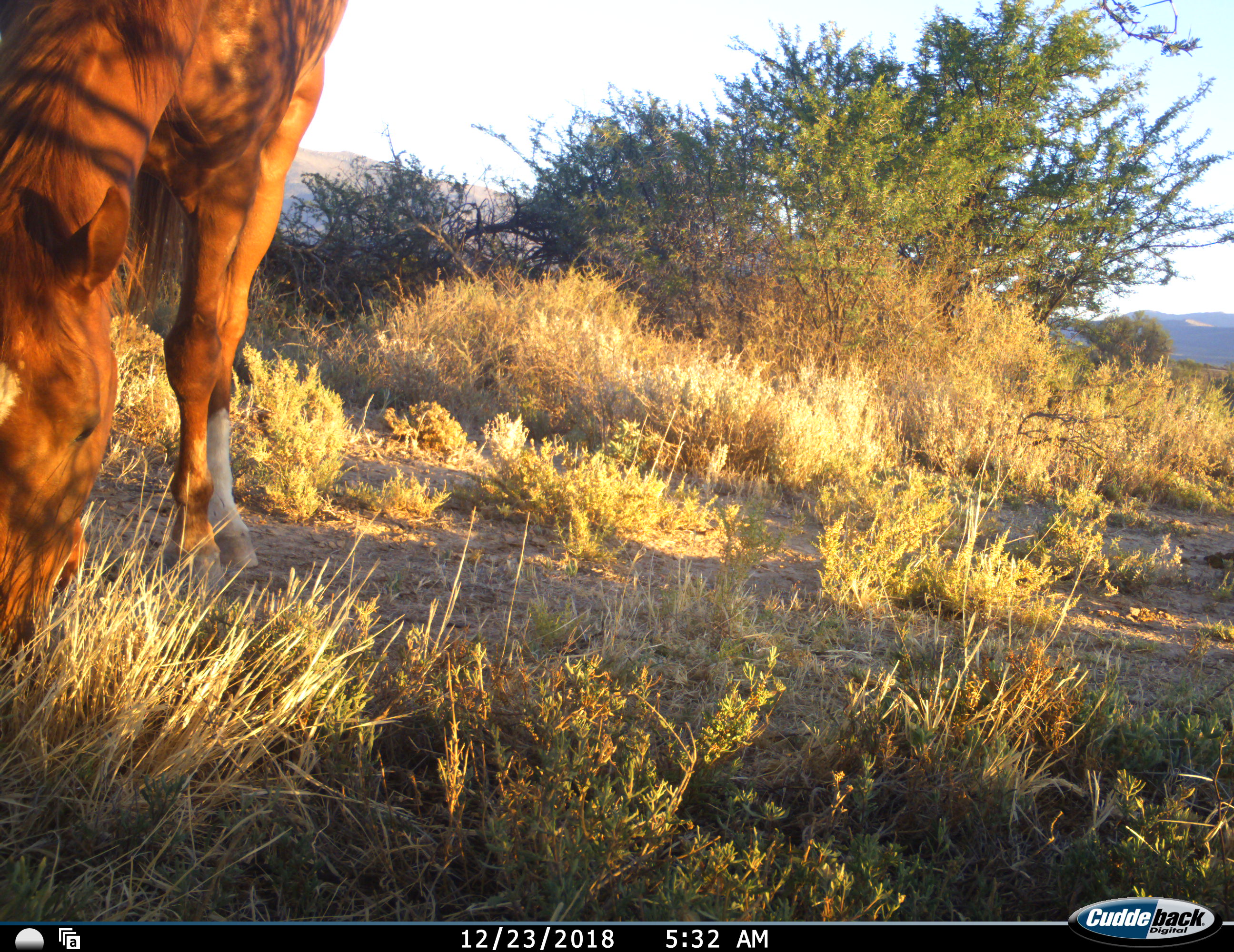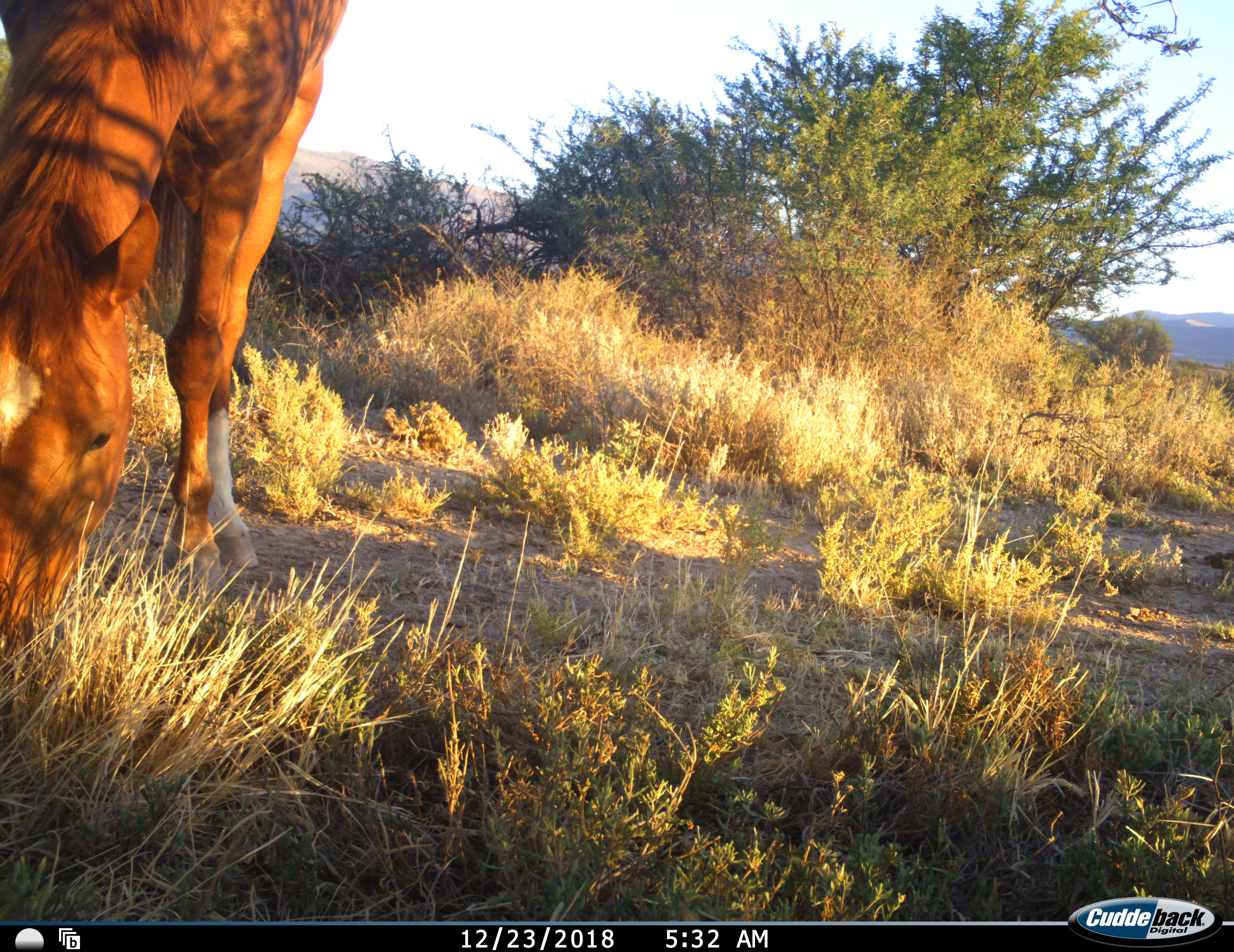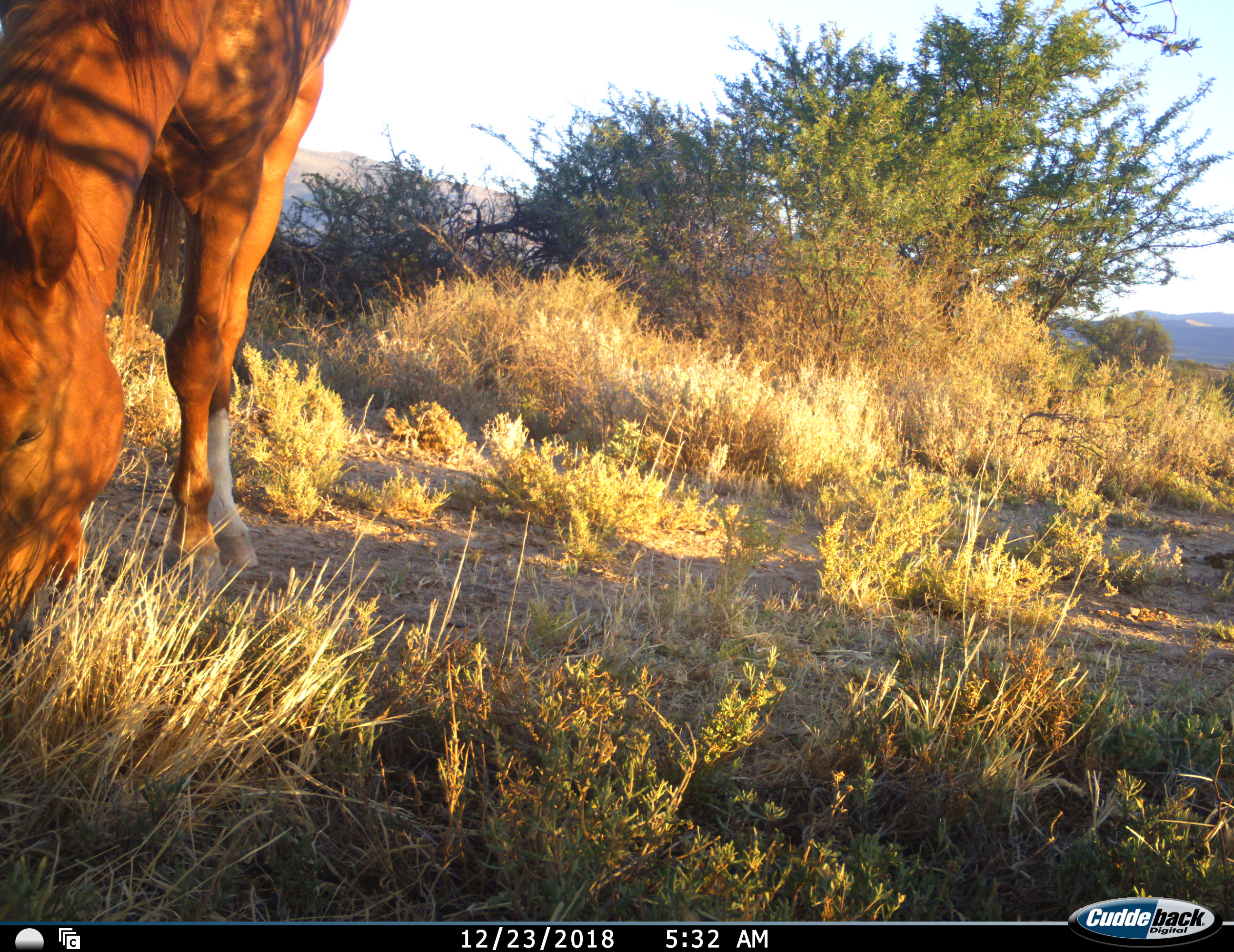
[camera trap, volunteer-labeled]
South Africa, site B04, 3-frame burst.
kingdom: Animalia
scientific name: Animalia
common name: animal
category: domesticanimal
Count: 1.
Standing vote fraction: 10%.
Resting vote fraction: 0%.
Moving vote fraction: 0%.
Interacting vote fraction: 0%.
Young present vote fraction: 0%.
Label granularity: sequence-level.